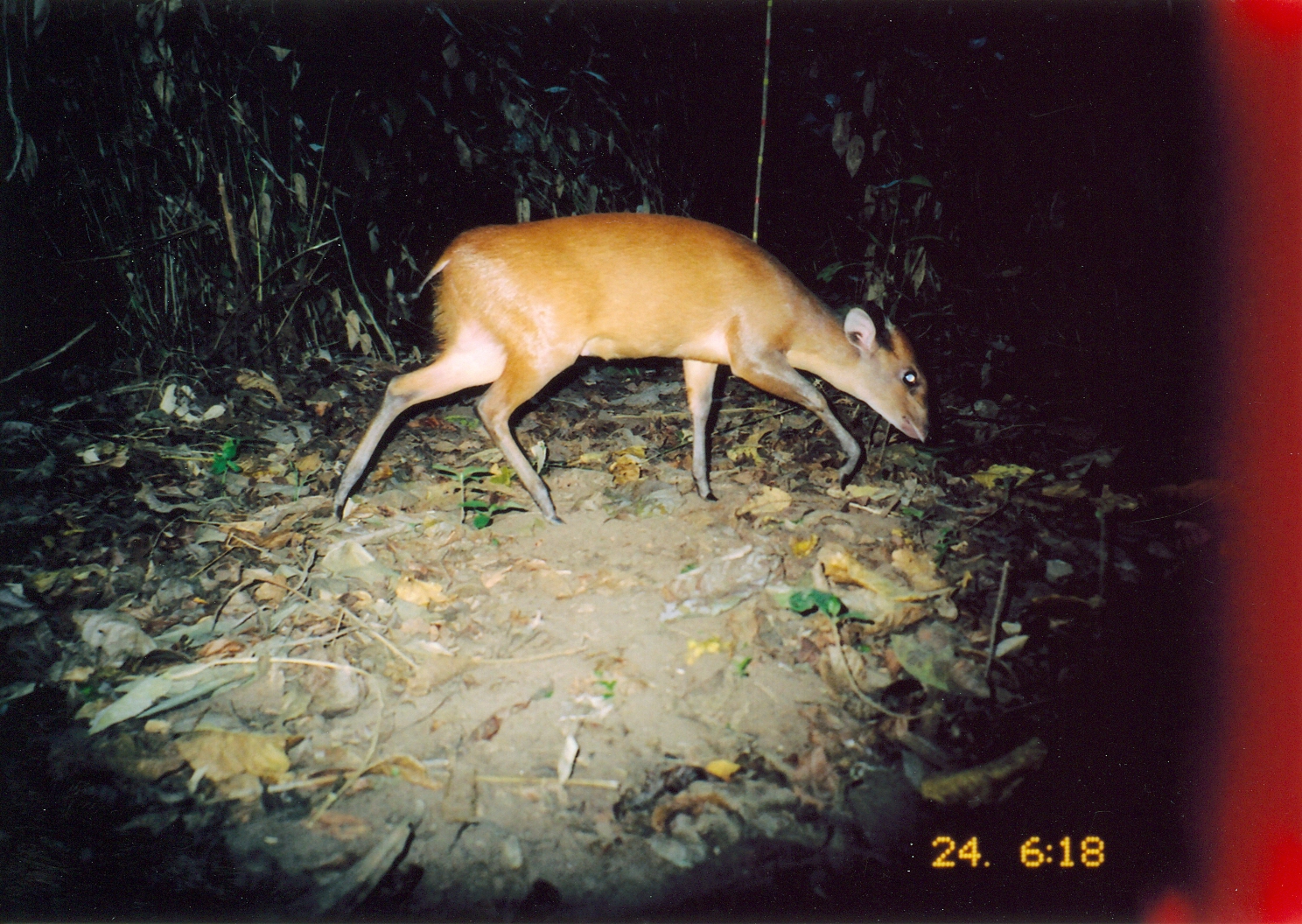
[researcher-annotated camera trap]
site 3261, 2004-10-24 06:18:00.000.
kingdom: Animalia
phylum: Chordata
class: Mammalia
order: Artiodactyla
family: Bovidae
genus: Cephalophus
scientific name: Cephalophus harveyi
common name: harvey's duiker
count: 1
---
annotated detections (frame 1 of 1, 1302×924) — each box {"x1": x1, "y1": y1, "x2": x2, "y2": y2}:
cephalophus harveyi: {"x1": 331, "y1": 210, "x2": 941, "y2": 524}